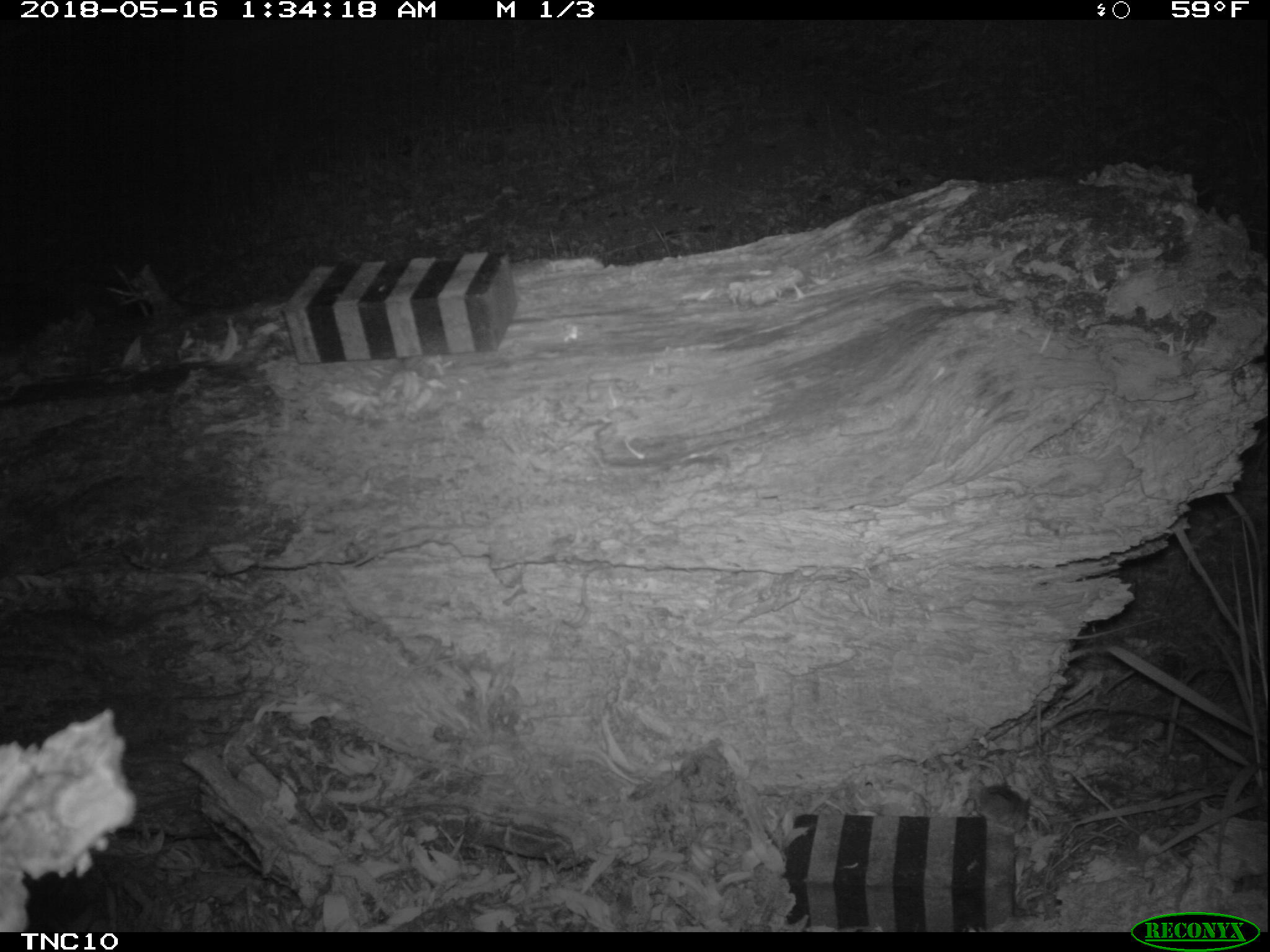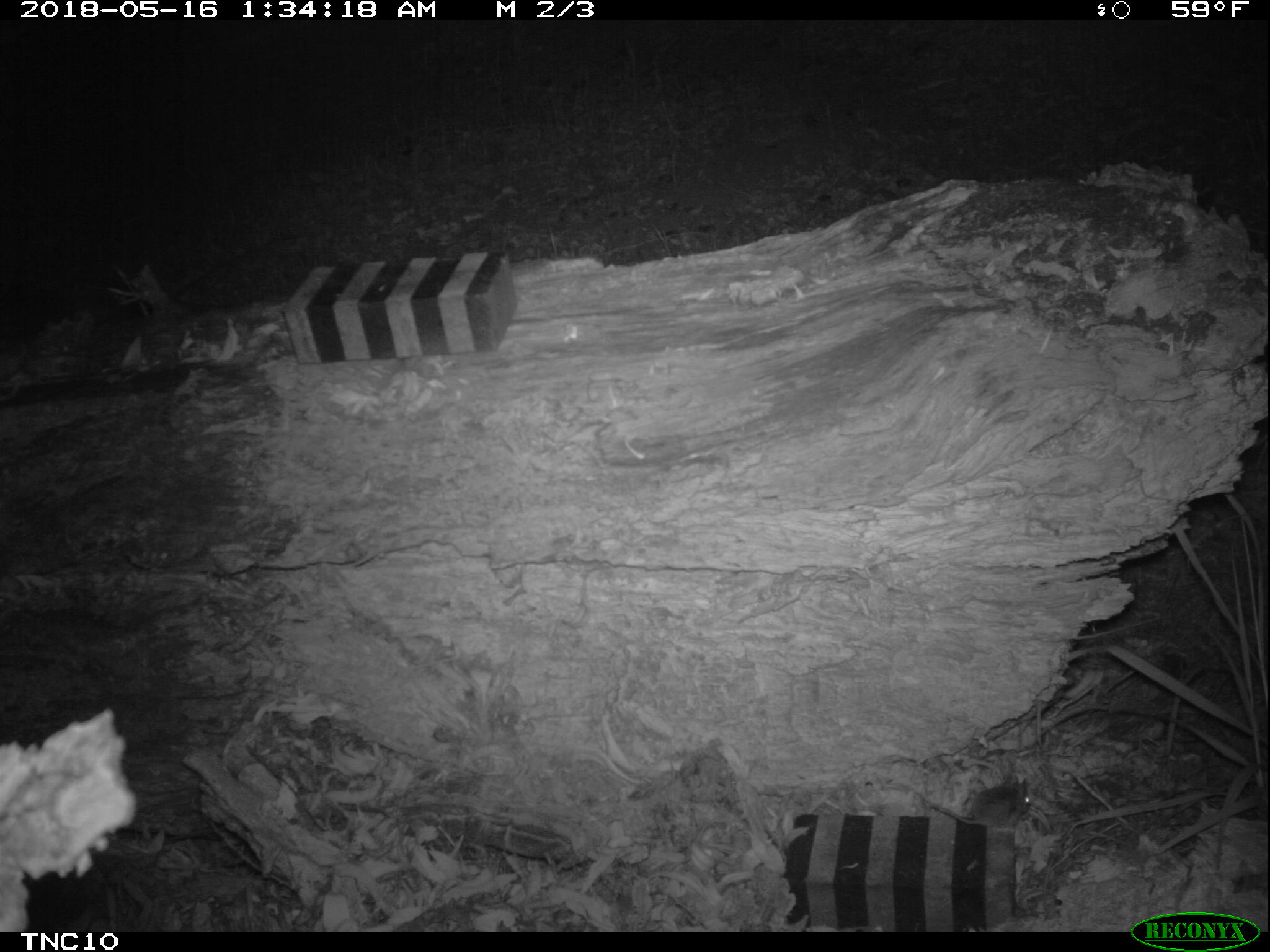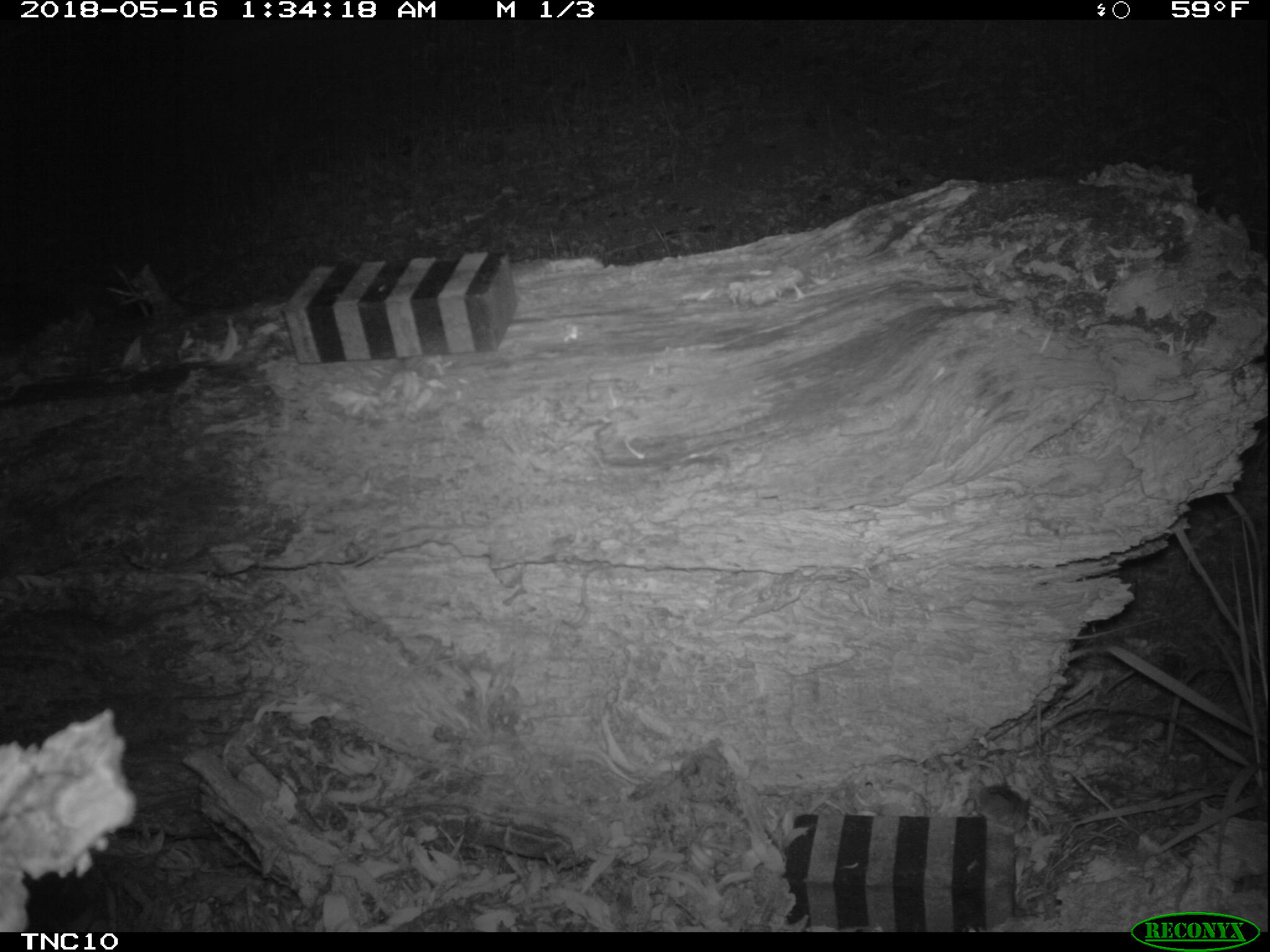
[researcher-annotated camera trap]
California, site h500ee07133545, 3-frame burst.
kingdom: Animalia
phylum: Chordata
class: Mammalia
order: Rodentia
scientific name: Rodentia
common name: rodent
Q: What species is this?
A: Rodent (Rodentia).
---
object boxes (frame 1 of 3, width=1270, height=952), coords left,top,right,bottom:
rodent: 967,770,1032,833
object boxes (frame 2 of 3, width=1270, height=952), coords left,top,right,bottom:
rodent: 924,776,1032,829